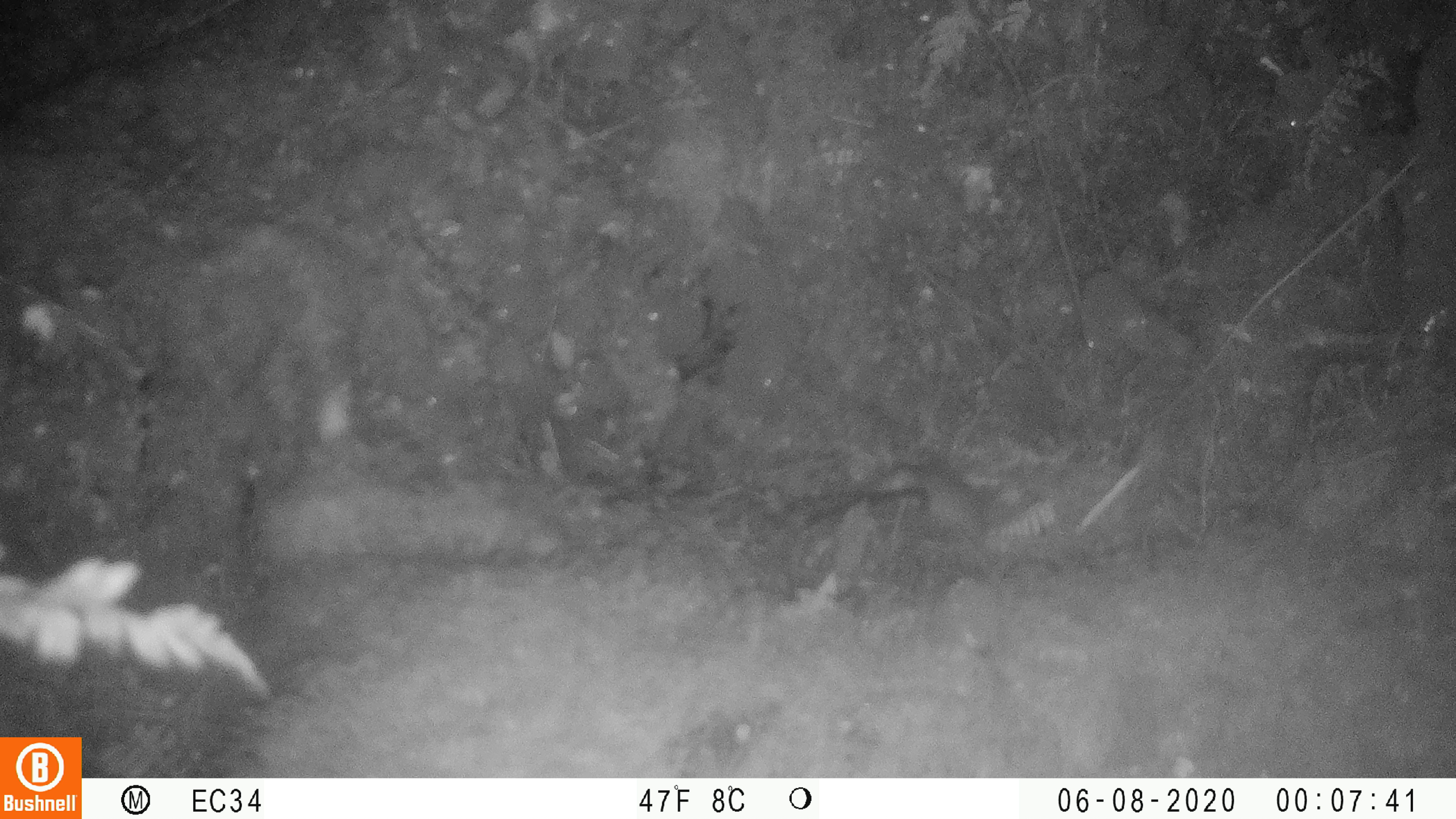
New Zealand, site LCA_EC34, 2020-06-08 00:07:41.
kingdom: Animalia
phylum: Chordata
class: Mammalia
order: Rodentia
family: Muridae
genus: Rattus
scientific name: Rattus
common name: rat